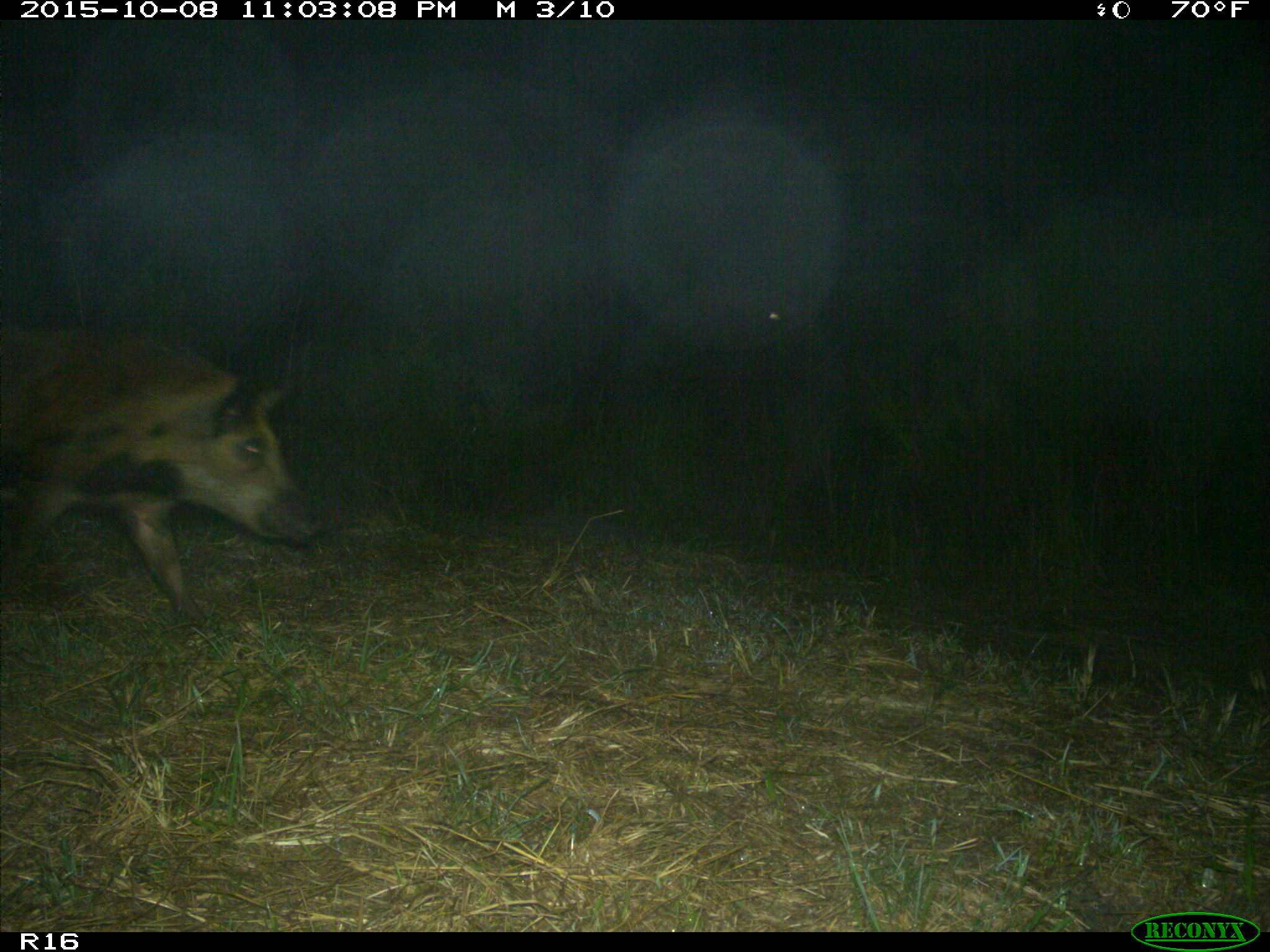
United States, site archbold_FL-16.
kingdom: Animalia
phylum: Chordata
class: Mammalia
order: Artiodactyla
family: Suidae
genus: Sus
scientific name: Sus scrofa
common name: wild boar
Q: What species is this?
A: Sus scrofa (wild boar).